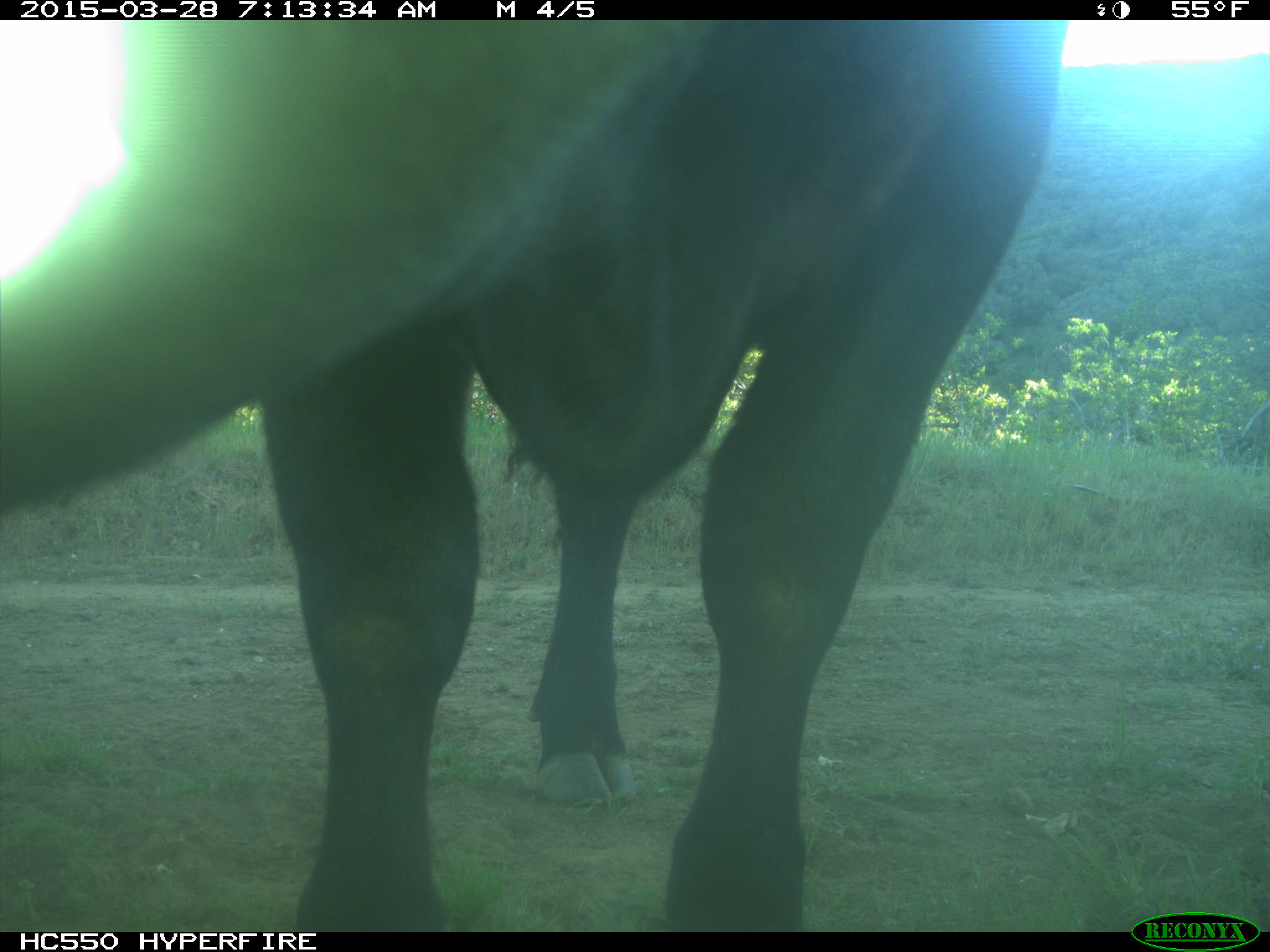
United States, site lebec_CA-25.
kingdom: Animalia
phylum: Chordata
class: Mammalia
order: Artiodactyla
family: Bovidae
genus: Bos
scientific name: Bos taurus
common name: domestic cow